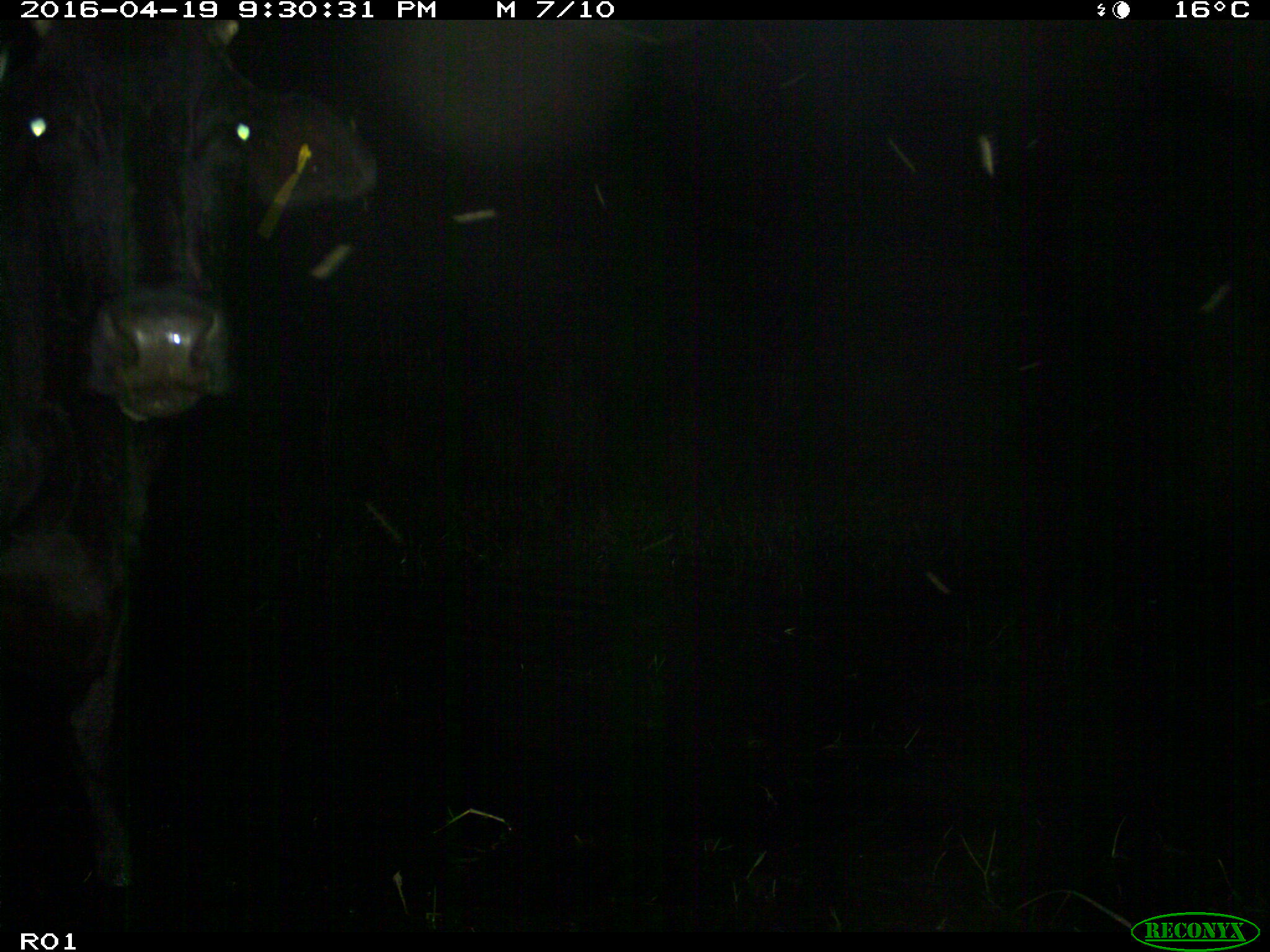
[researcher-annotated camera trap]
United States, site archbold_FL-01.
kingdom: Animalia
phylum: Chordata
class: Mammalia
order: Artiodactyla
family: Bovidae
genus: Bos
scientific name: Bos taurus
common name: domestic cow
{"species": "Bos taurus (domestic cow)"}